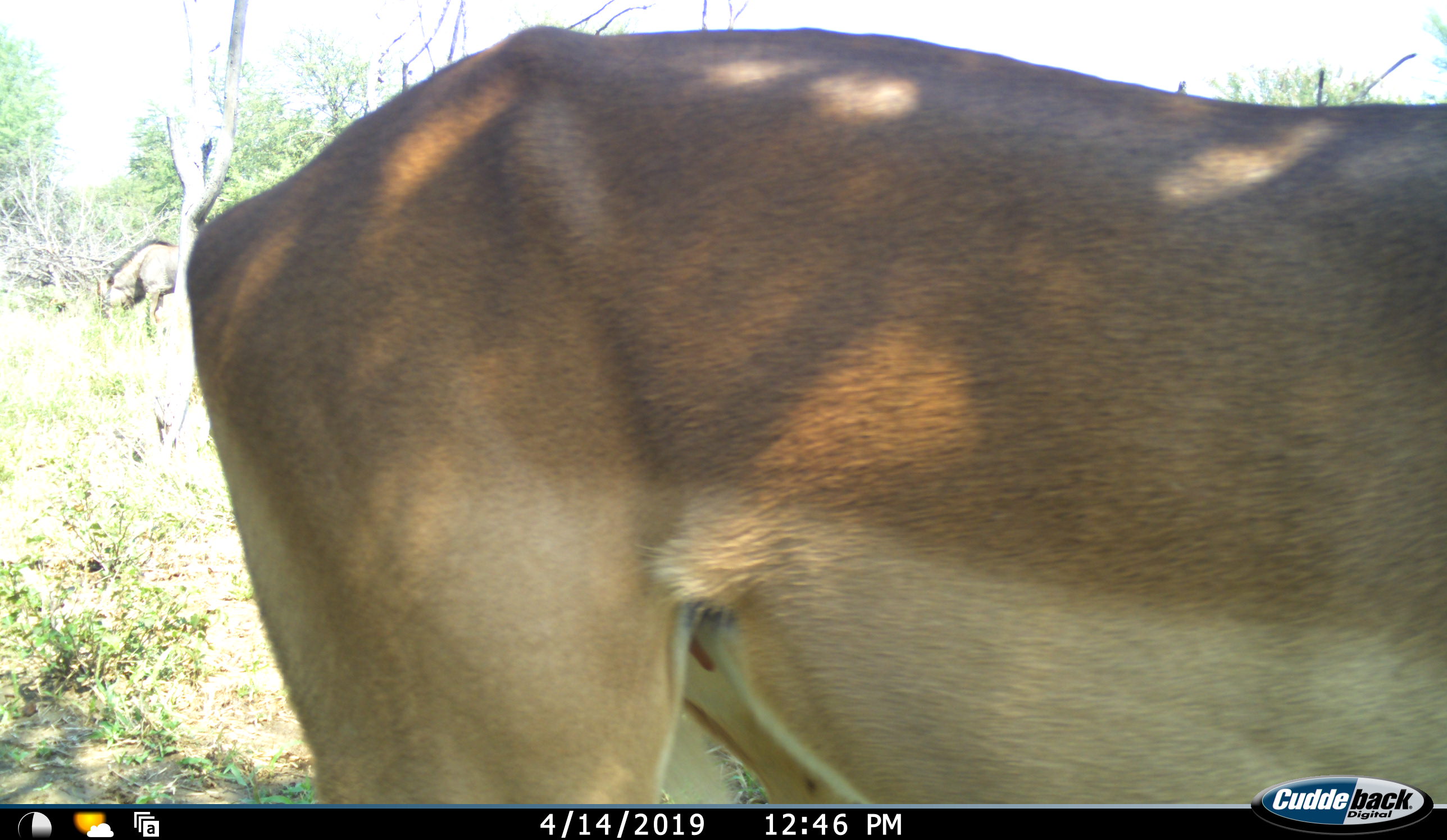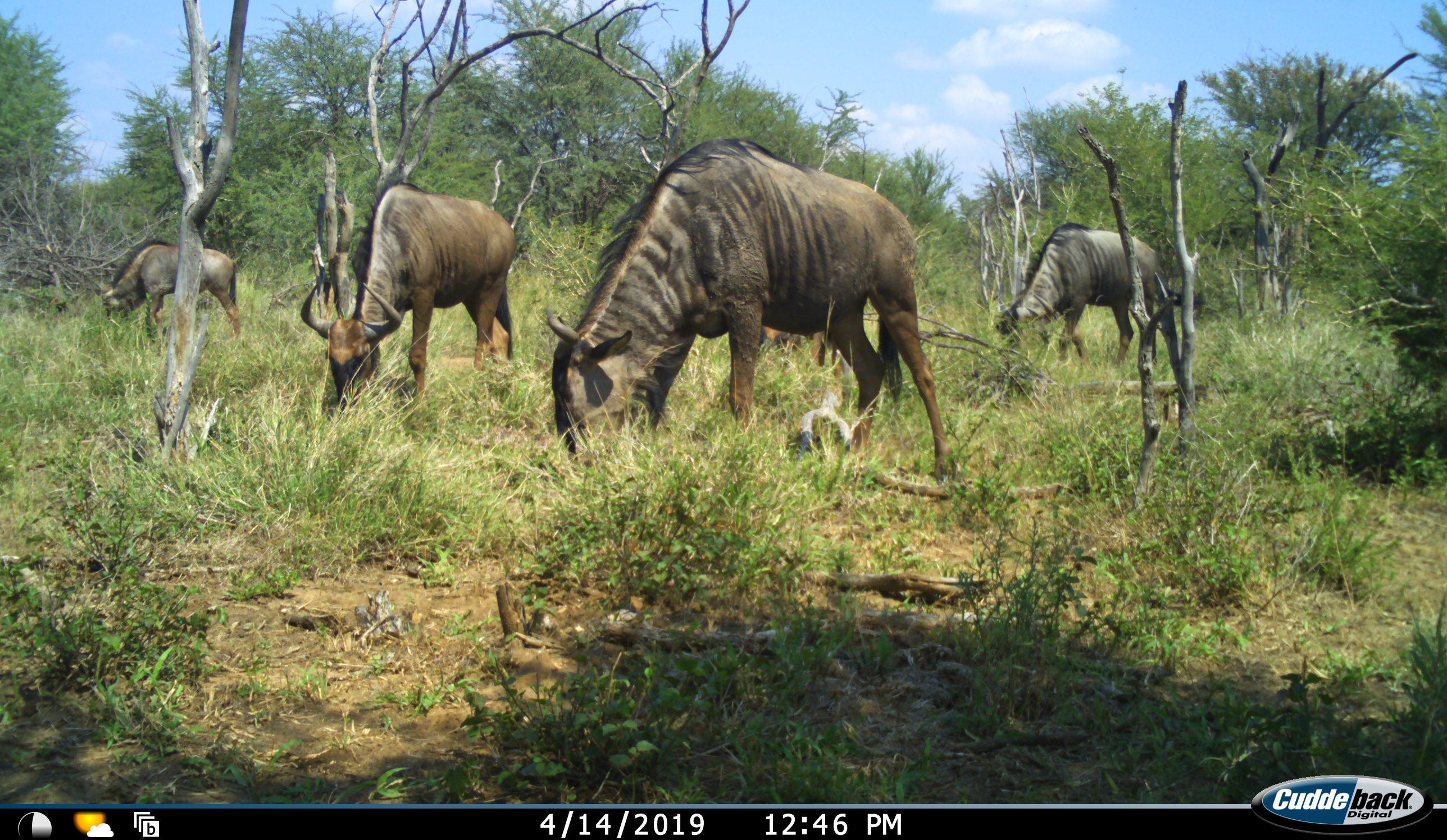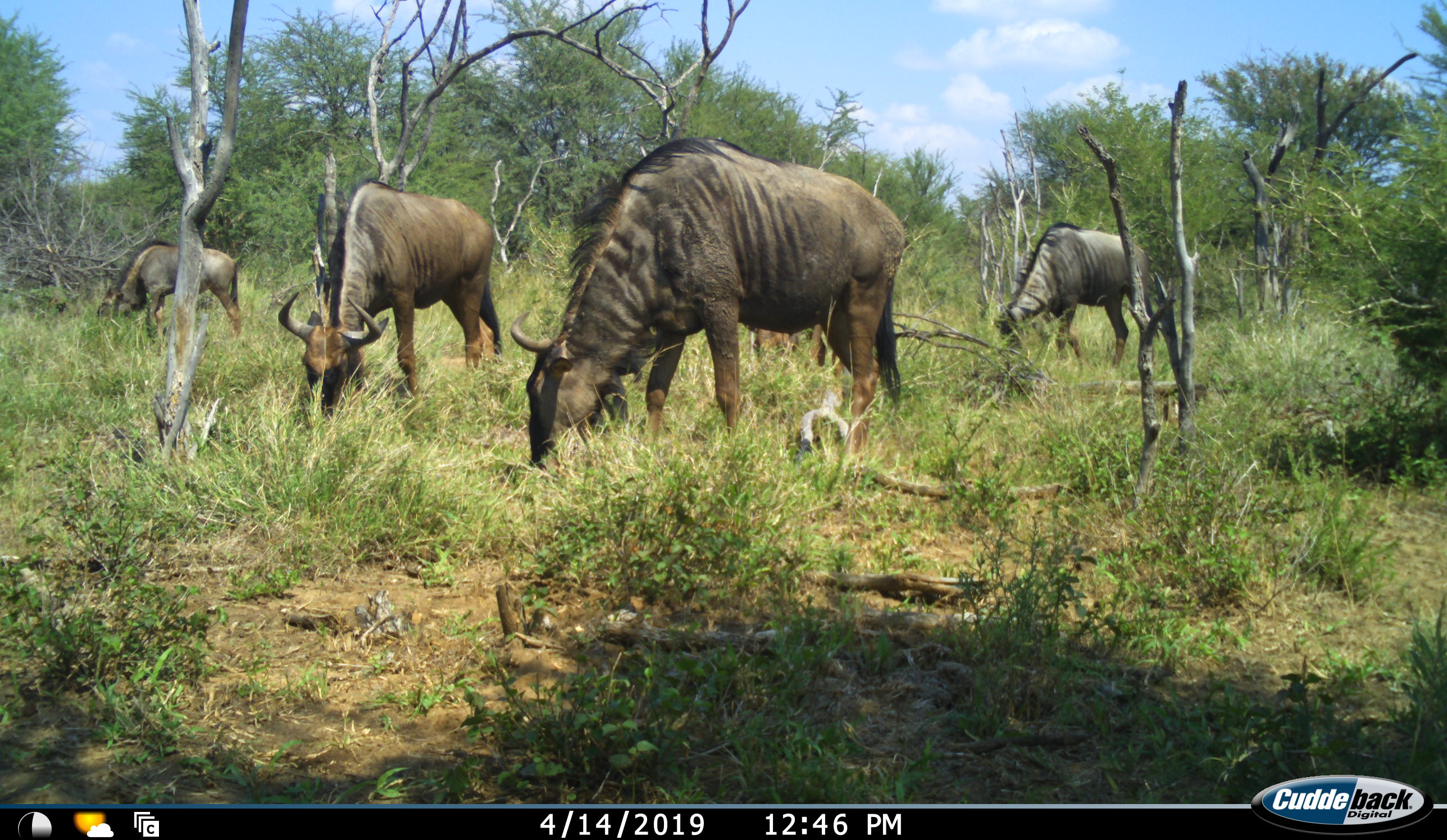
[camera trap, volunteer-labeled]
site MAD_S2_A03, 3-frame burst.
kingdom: Animalia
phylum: Chordata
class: Mammalia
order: Artiodactyla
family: Bovidae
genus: Connochaetes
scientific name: Connochaetes taurinus taurinus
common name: blue wildebeest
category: wildebeestblue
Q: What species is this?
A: Wildebeestblue (blue wildebeest) (Connochaetes taurinus taurinus).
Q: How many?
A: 4.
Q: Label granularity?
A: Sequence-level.